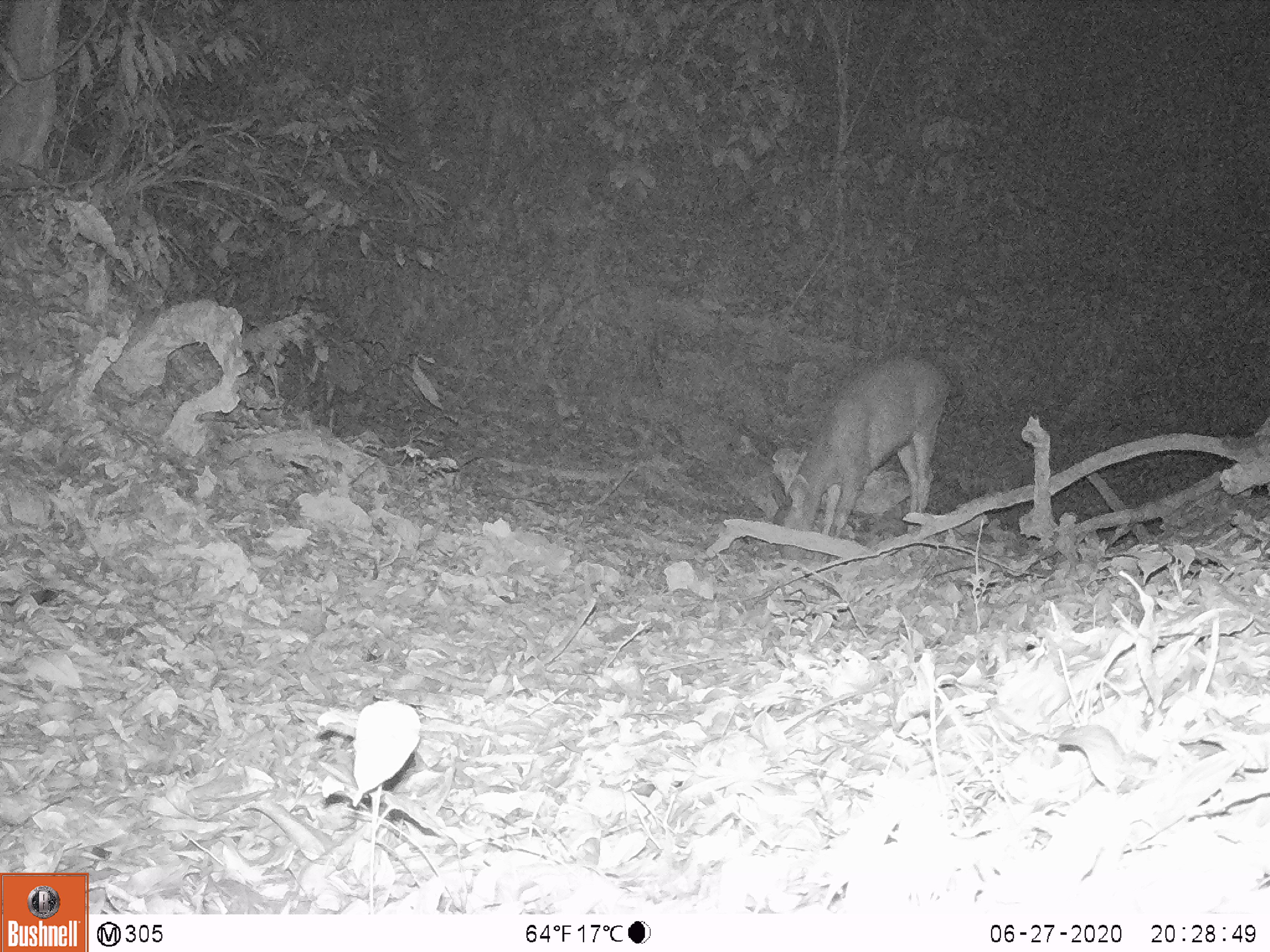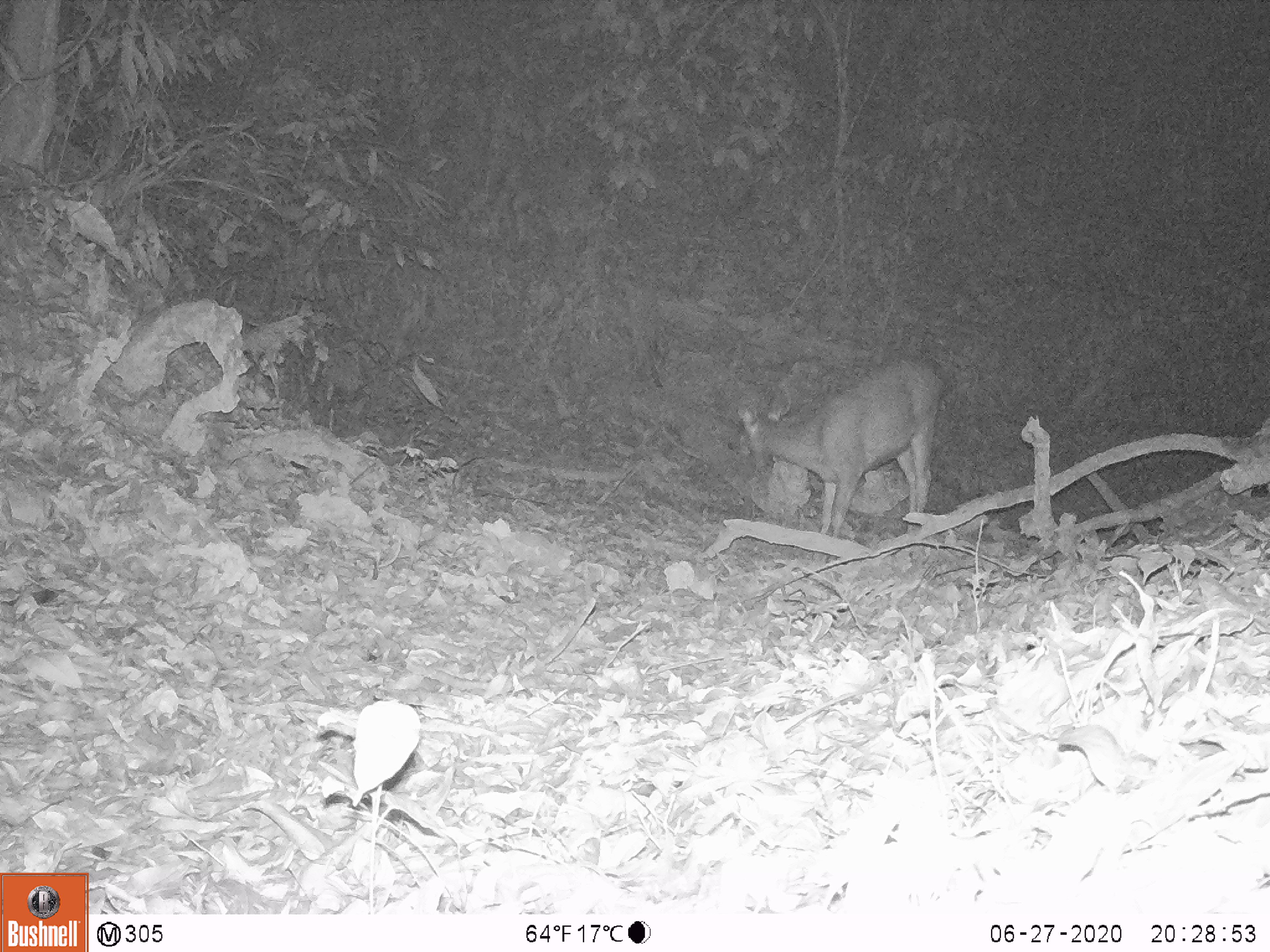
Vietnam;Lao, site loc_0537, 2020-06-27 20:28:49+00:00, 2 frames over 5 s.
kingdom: Animalia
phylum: Chordata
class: Mammalia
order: Artiodactyla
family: Cervidae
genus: Rusa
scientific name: Rusa unicolor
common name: sambar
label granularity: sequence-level